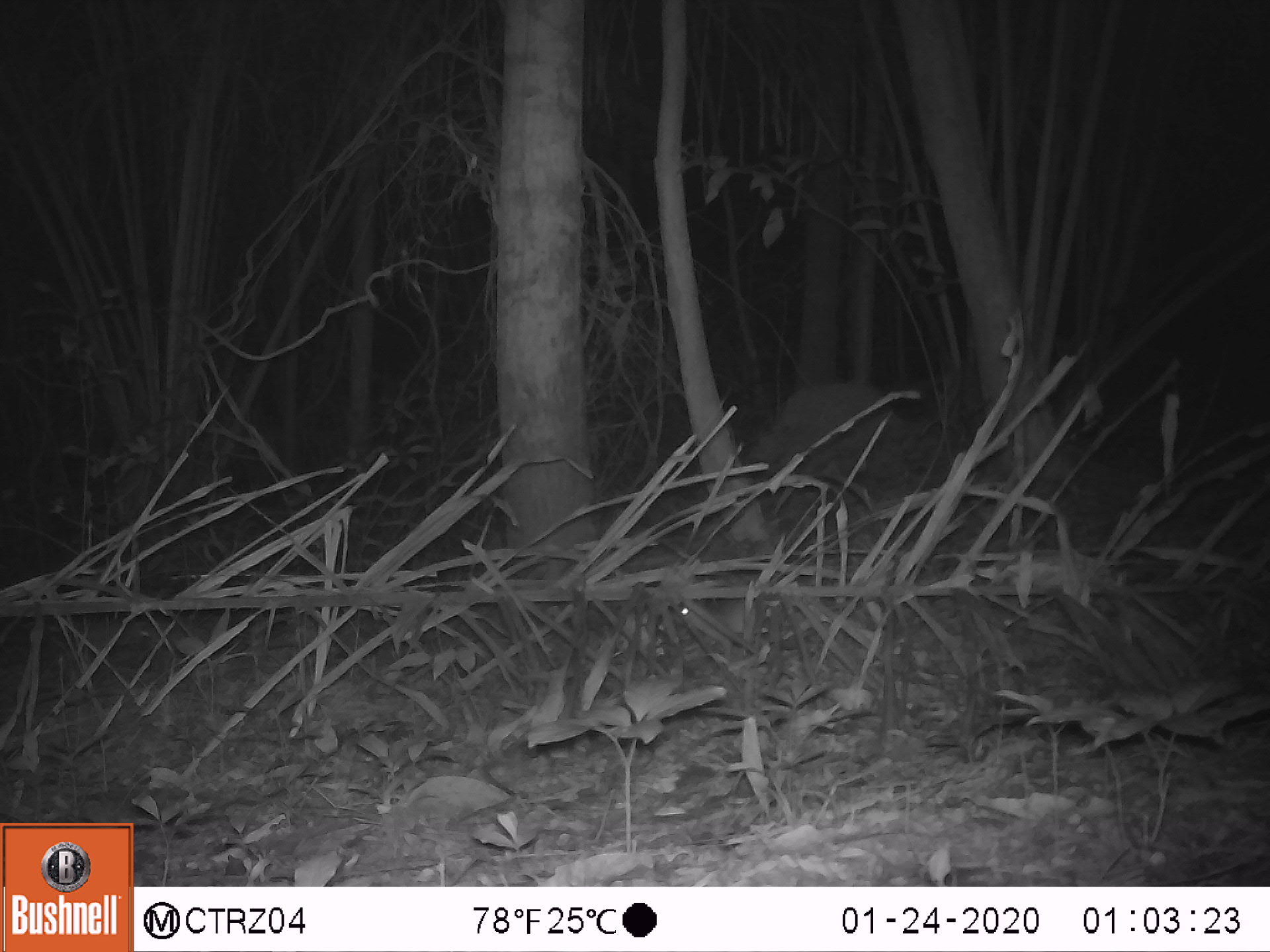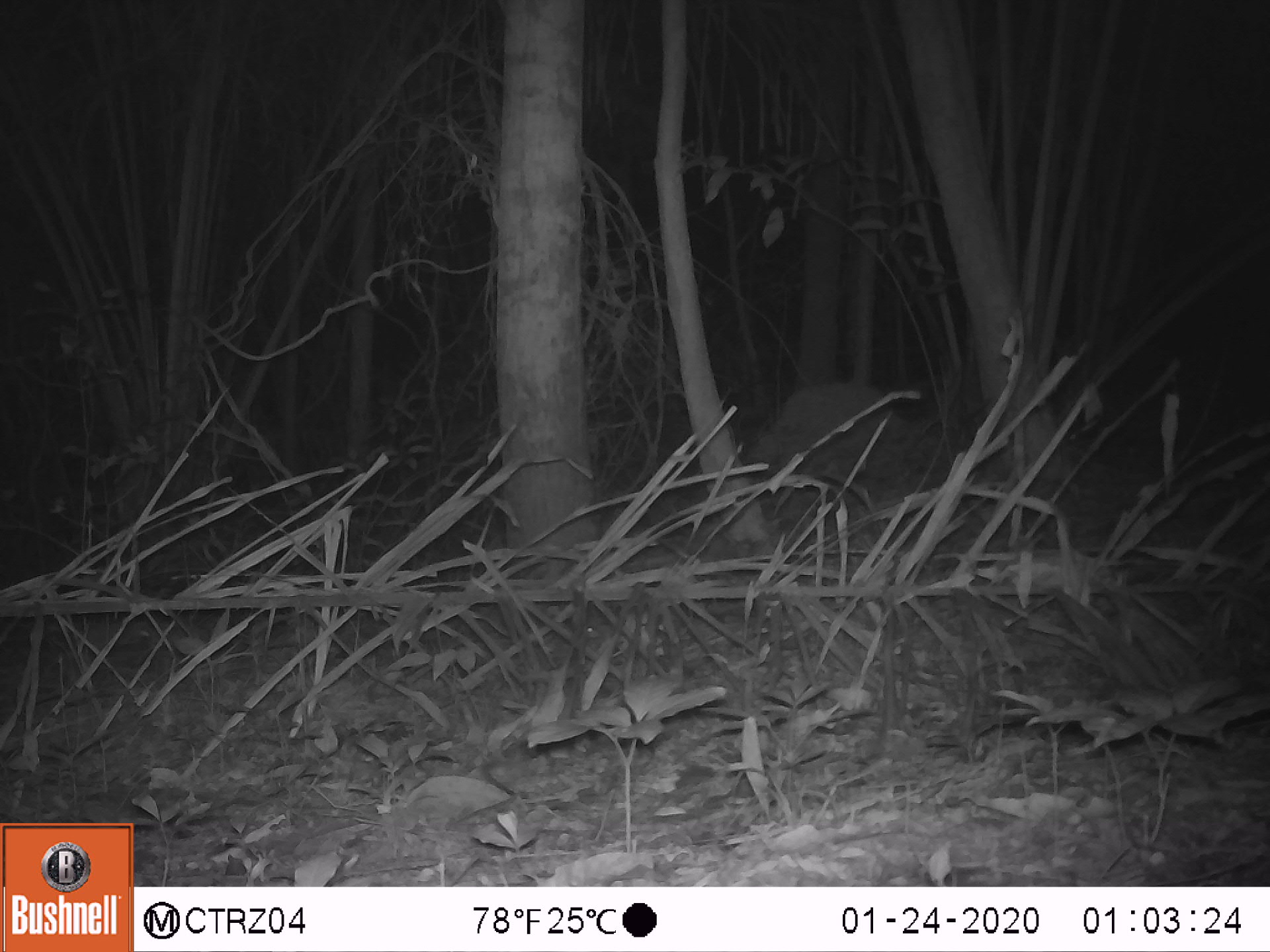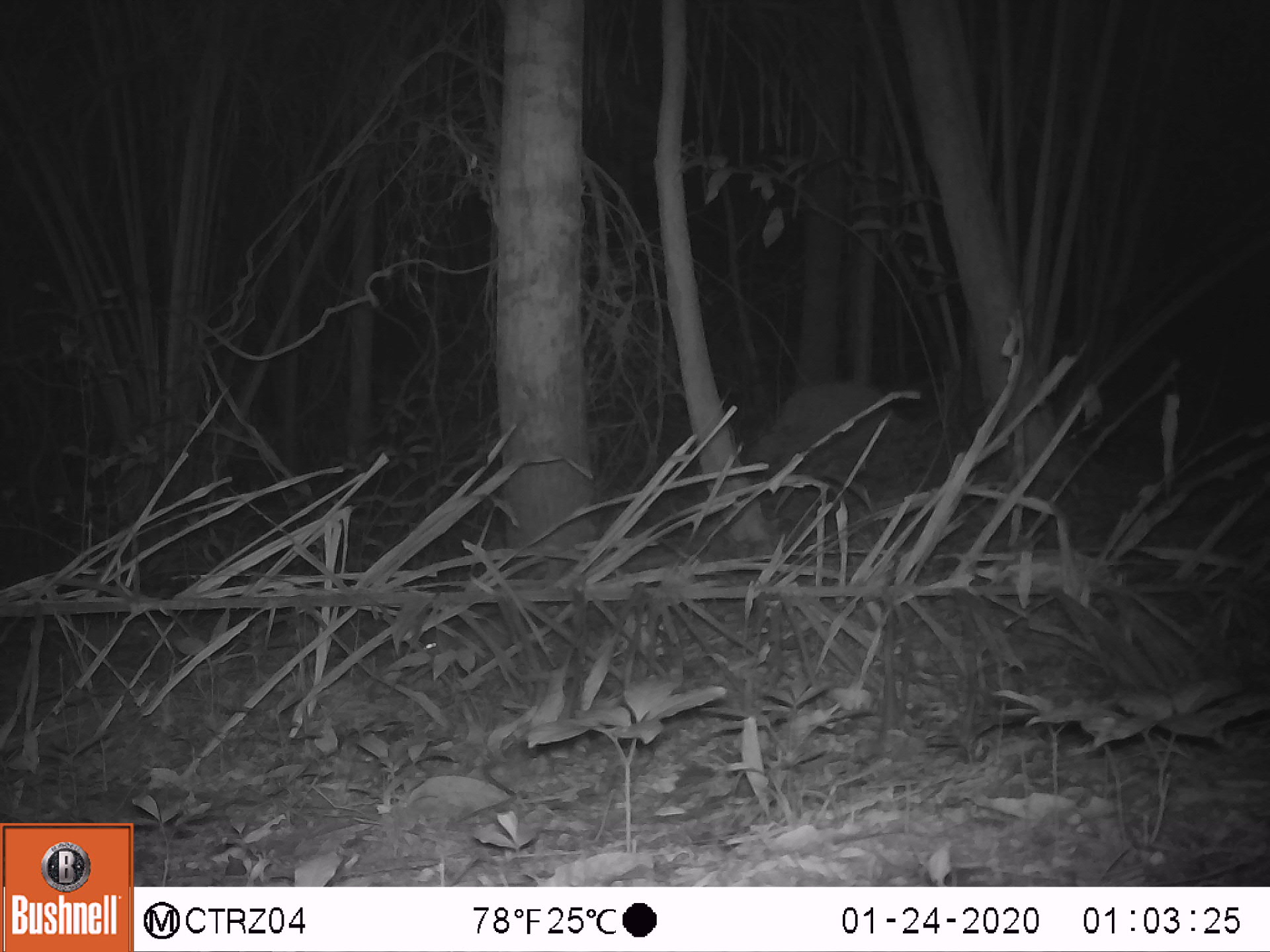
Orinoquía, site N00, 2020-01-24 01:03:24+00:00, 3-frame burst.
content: unidentified animal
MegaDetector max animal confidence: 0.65